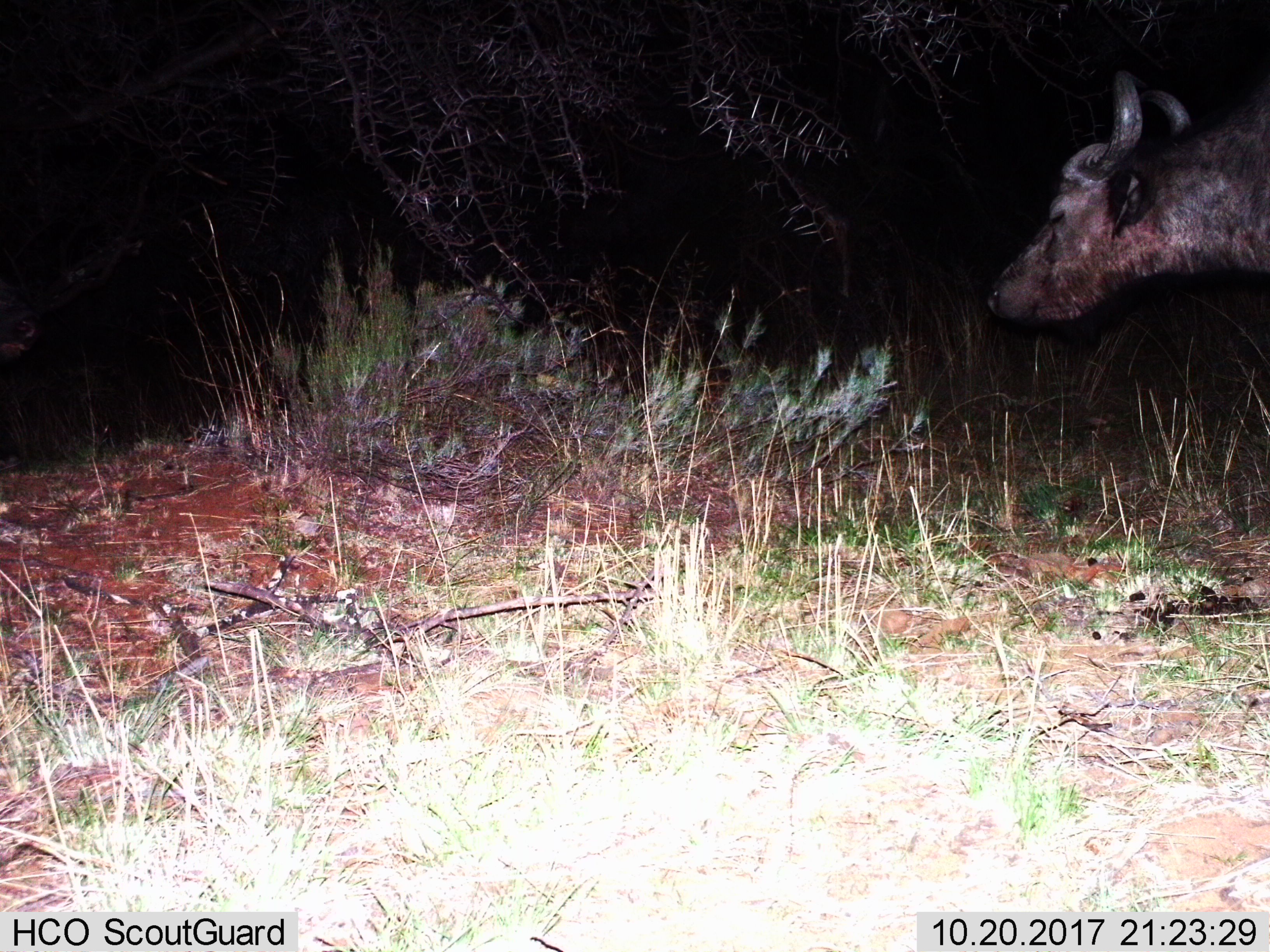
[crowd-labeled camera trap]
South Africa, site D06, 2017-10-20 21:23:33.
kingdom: Animalia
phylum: Chordata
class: Mammalia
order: Artiodactyla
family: Bovidae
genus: Syncerus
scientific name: Syncerus caffer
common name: cape buffalo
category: buffalo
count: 1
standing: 57%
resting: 14%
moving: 29%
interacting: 0%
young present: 0%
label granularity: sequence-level